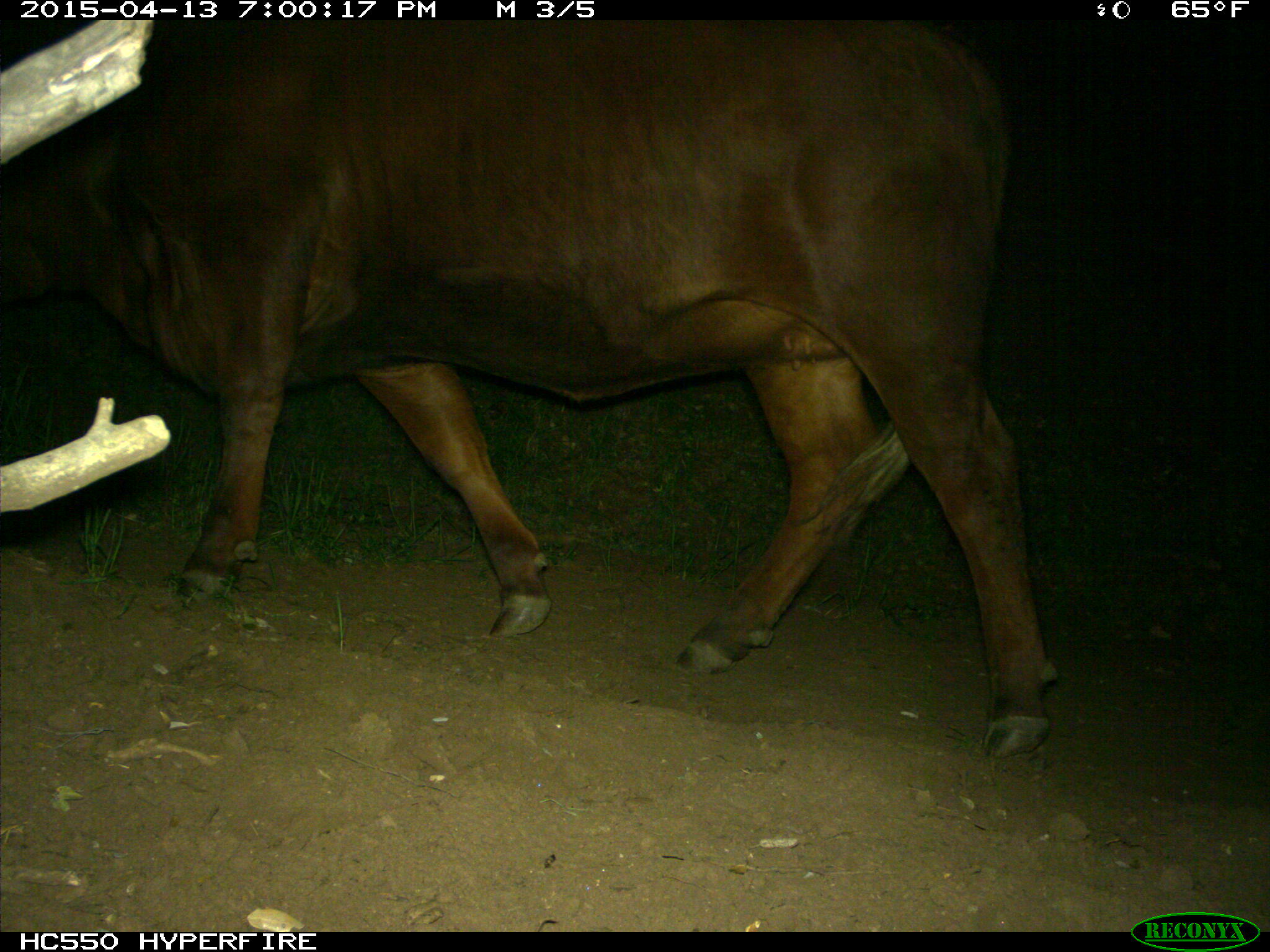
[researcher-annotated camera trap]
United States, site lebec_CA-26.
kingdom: Animalia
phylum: Chordata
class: Mammalia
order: Artiodactyla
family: Bovidae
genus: Bos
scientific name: Bos taurus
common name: domestic cow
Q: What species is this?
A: Bos taurus (domestic cow).